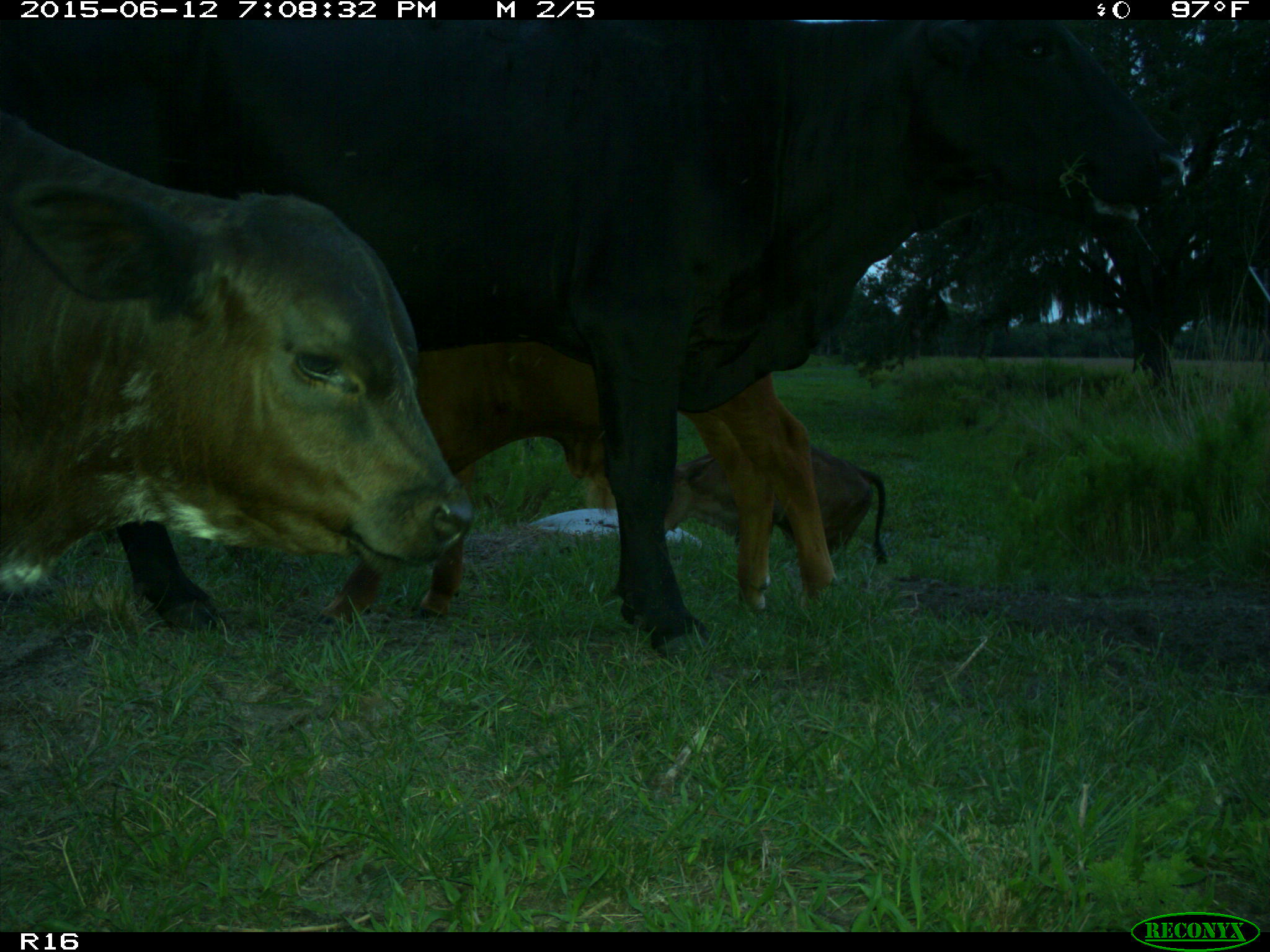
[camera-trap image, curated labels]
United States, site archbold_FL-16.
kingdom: Animalia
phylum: Chordata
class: Mammalia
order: Artiodactyla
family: Bovidae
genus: Bos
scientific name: Bos taurus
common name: domestic cow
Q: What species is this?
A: Bos taurus (domestic cow).